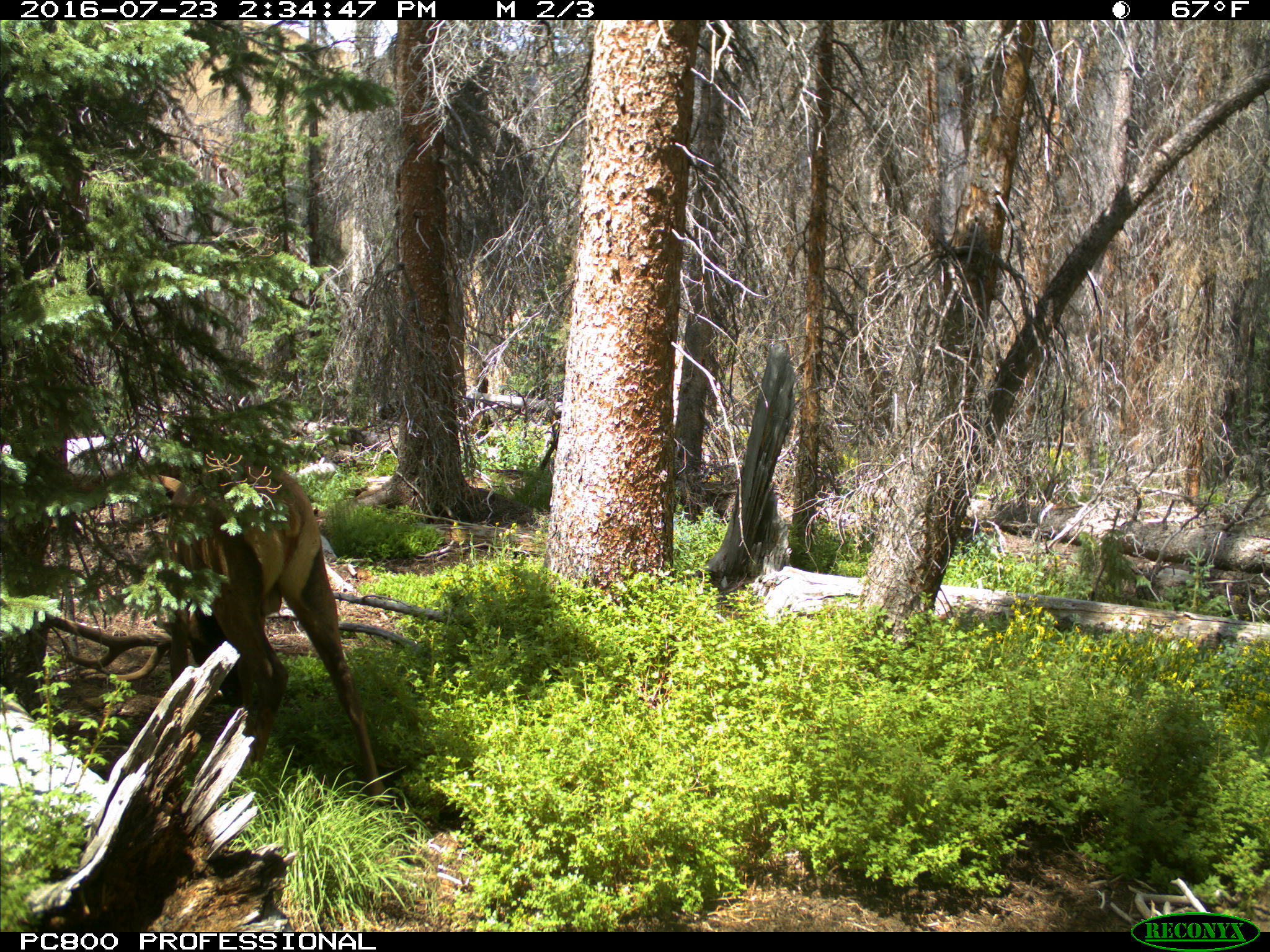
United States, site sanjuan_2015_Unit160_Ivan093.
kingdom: Animalia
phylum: Chordata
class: Mammalia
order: Artiodactyla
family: Cervidae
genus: Cervus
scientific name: Cervus elaphus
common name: red deer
Cervus elaphus (red deer).